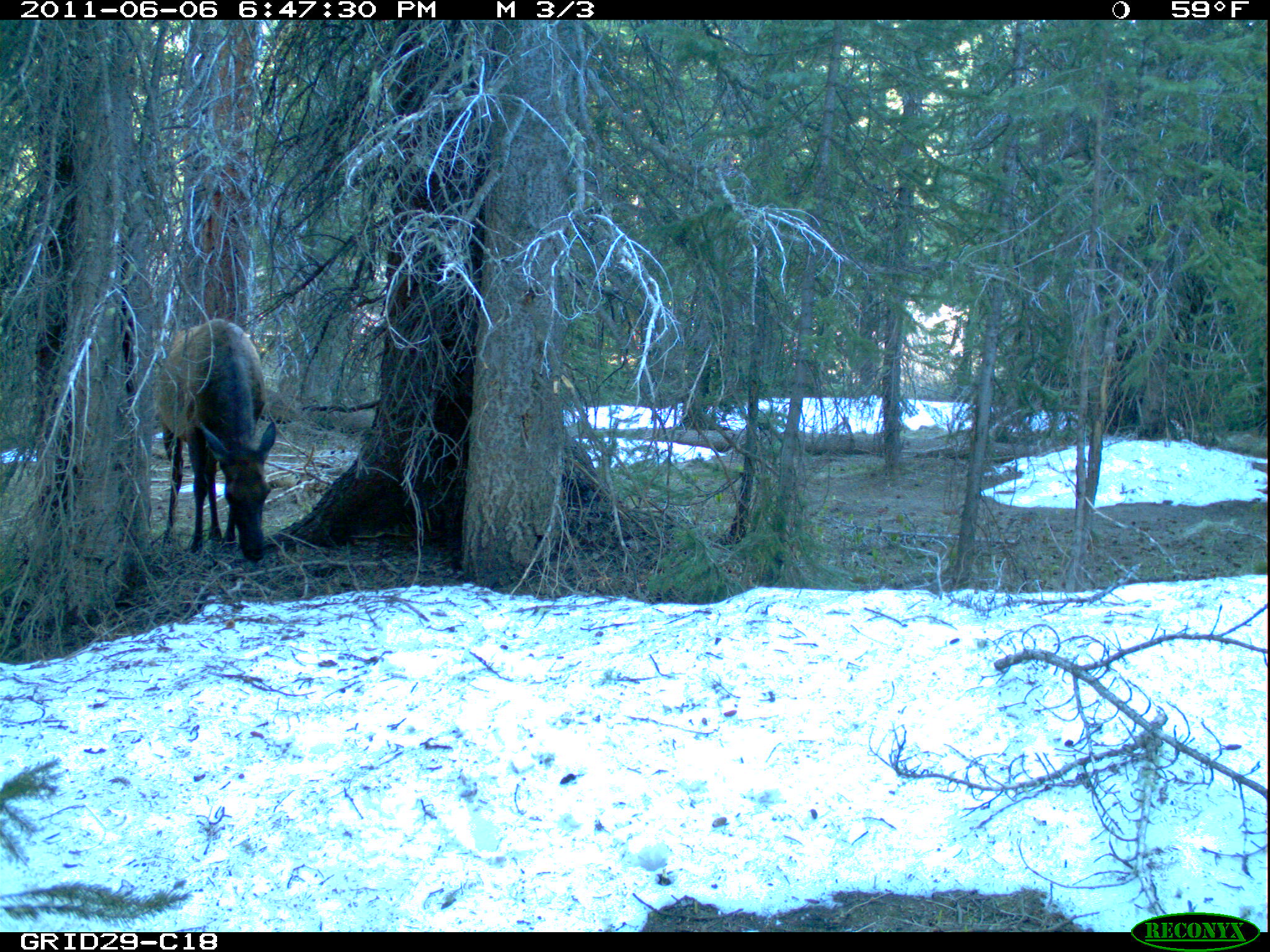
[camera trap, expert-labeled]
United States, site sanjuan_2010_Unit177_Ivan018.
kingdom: Animalia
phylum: Chordata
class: Mammalia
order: Artiodactyla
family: Cervidae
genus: Cervus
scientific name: Cervus elaphus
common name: red deer